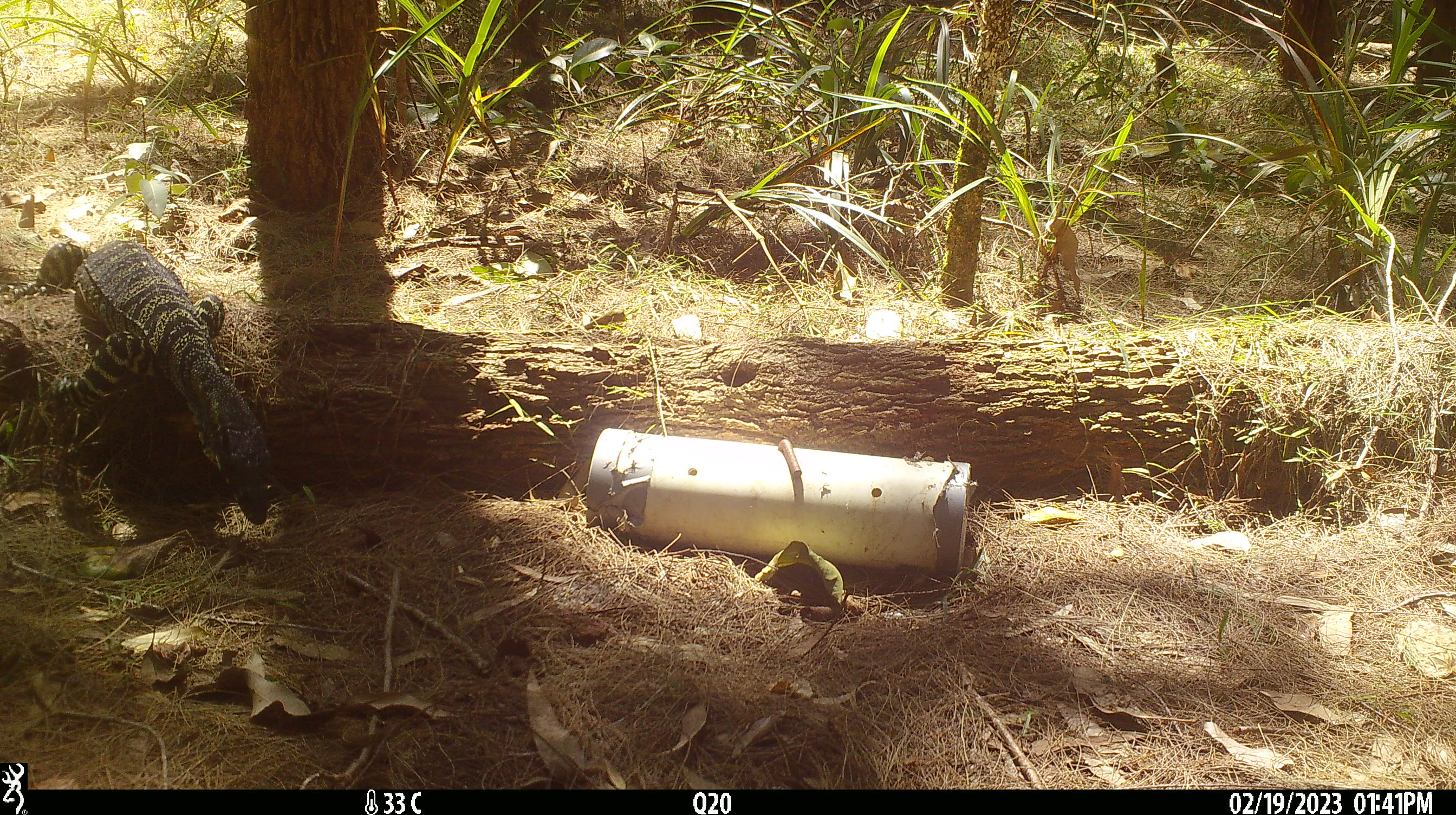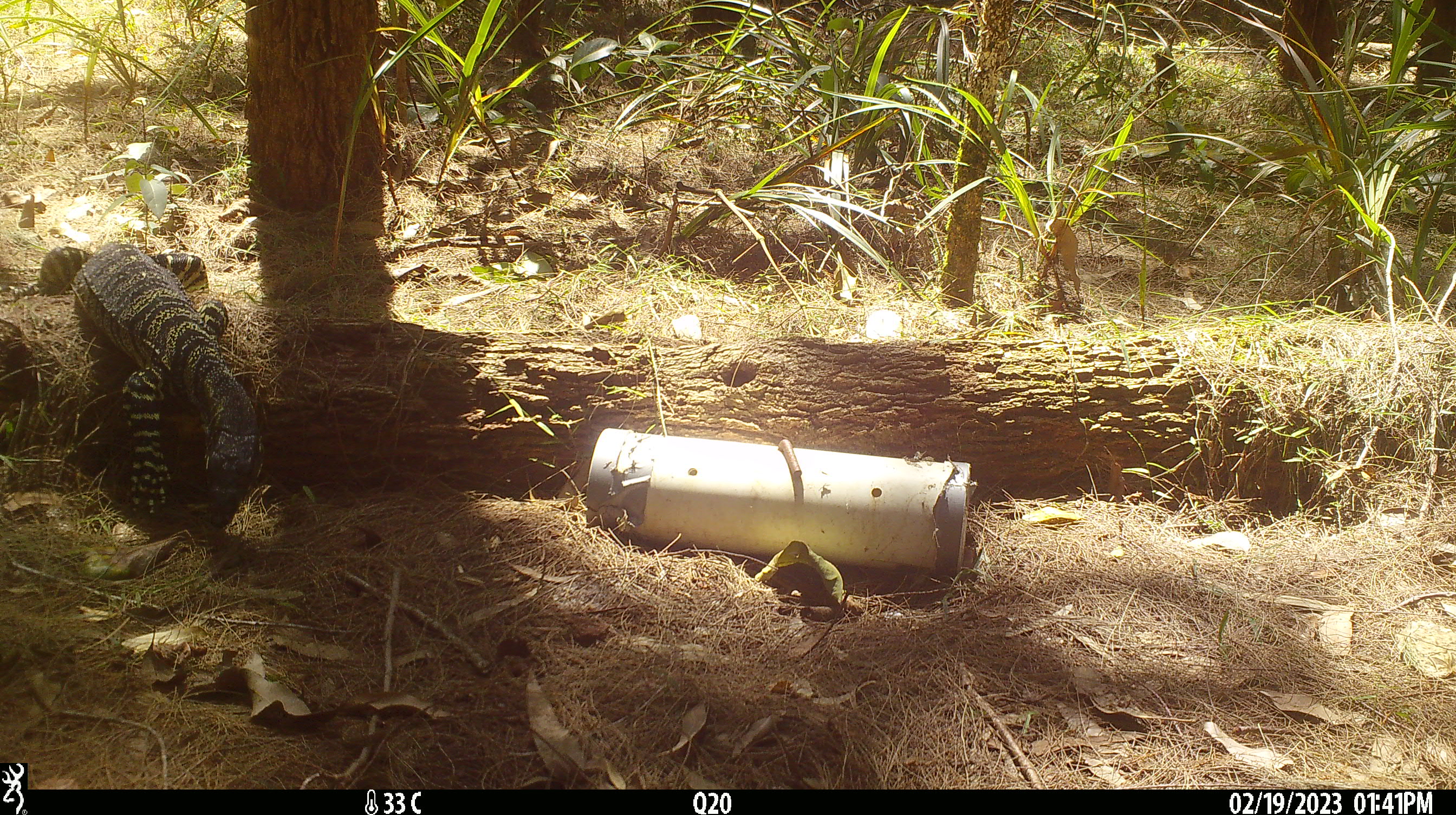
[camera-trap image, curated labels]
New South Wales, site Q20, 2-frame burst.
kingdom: Animalia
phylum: Chordata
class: Reptilia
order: Squamata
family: Varanidae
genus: Varanus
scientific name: Varanus varius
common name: lace monitor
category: goanna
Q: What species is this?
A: Goanna (lace monitor) (Varanus varius).